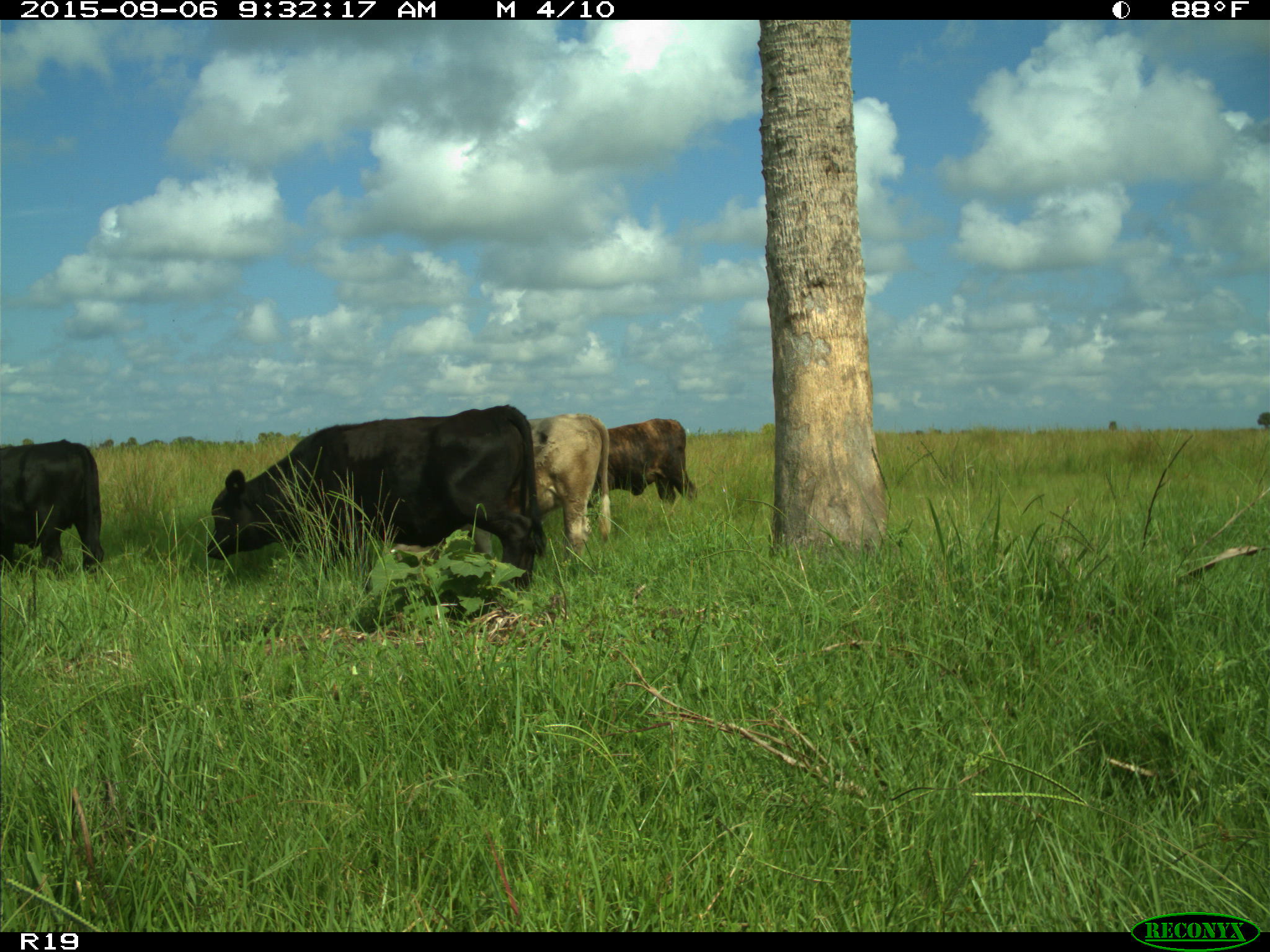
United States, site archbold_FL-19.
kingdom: Animalia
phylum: Chordata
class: Mammalia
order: Artiodactyla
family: Bovidae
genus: Bos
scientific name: Bos taurus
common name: domestic cow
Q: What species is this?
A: Bos taurus (domestic cow).